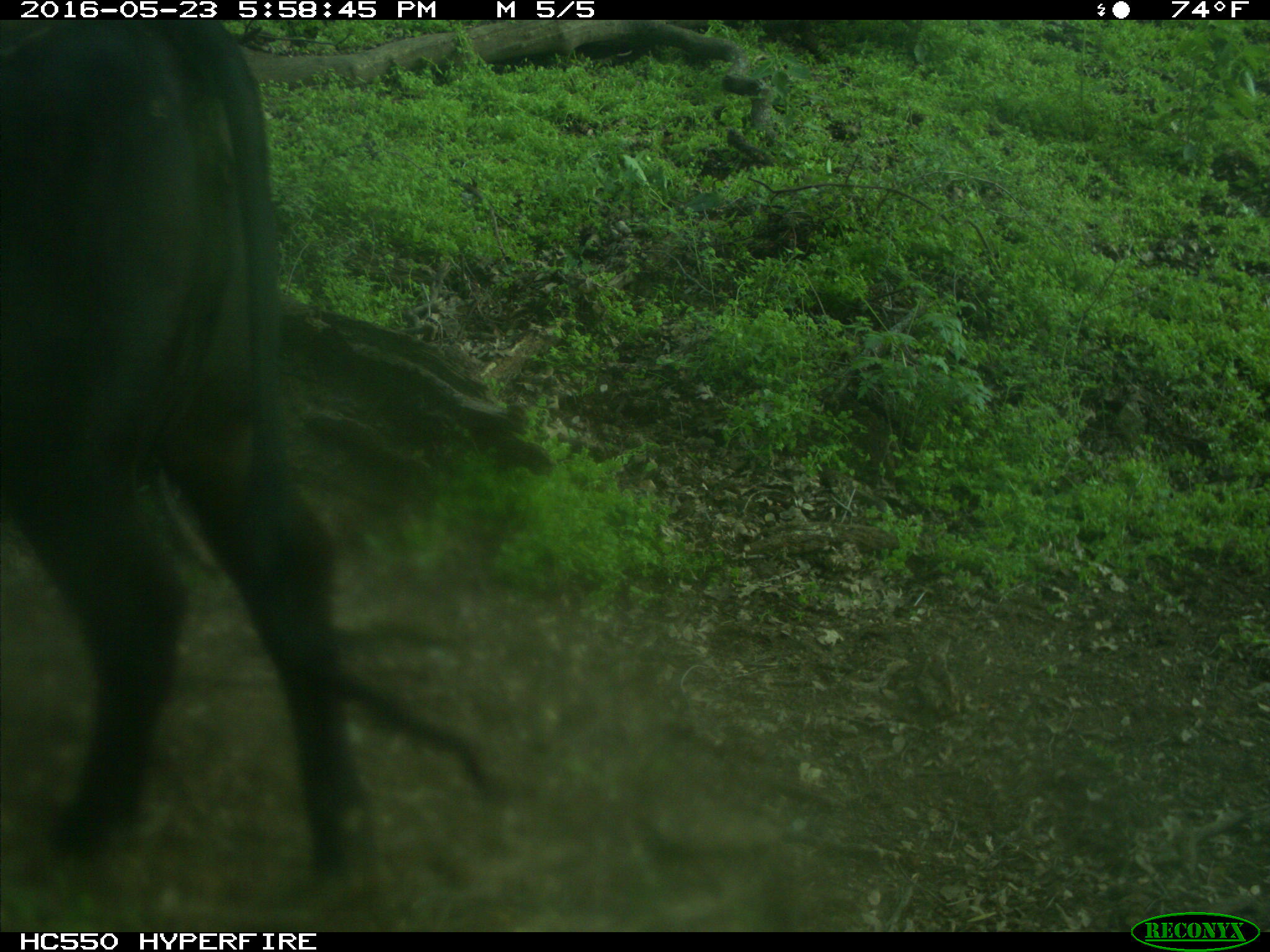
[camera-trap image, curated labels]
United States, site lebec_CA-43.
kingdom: Animalia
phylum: Chordata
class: Mammalia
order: Artiodactyla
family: Bovidae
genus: Bos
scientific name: Bos taurus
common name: domestic cow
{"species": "Bos taurus (domestic cow)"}